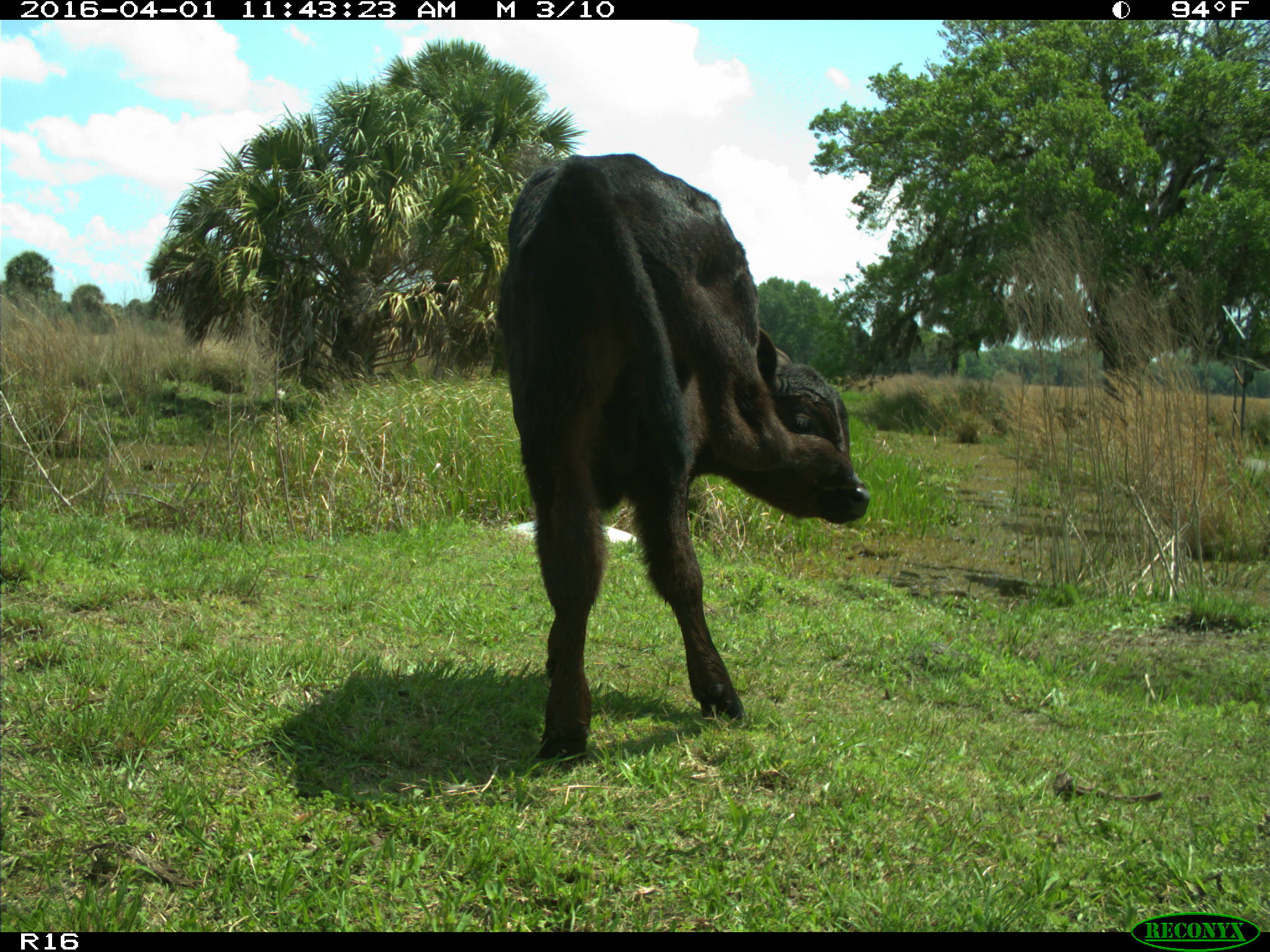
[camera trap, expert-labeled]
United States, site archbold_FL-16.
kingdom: Animalia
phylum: Chordata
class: Mammalia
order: Artiodactyla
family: Bovidae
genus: Bos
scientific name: Bos taurus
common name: domestic cow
Bos taurus (domestic cow).